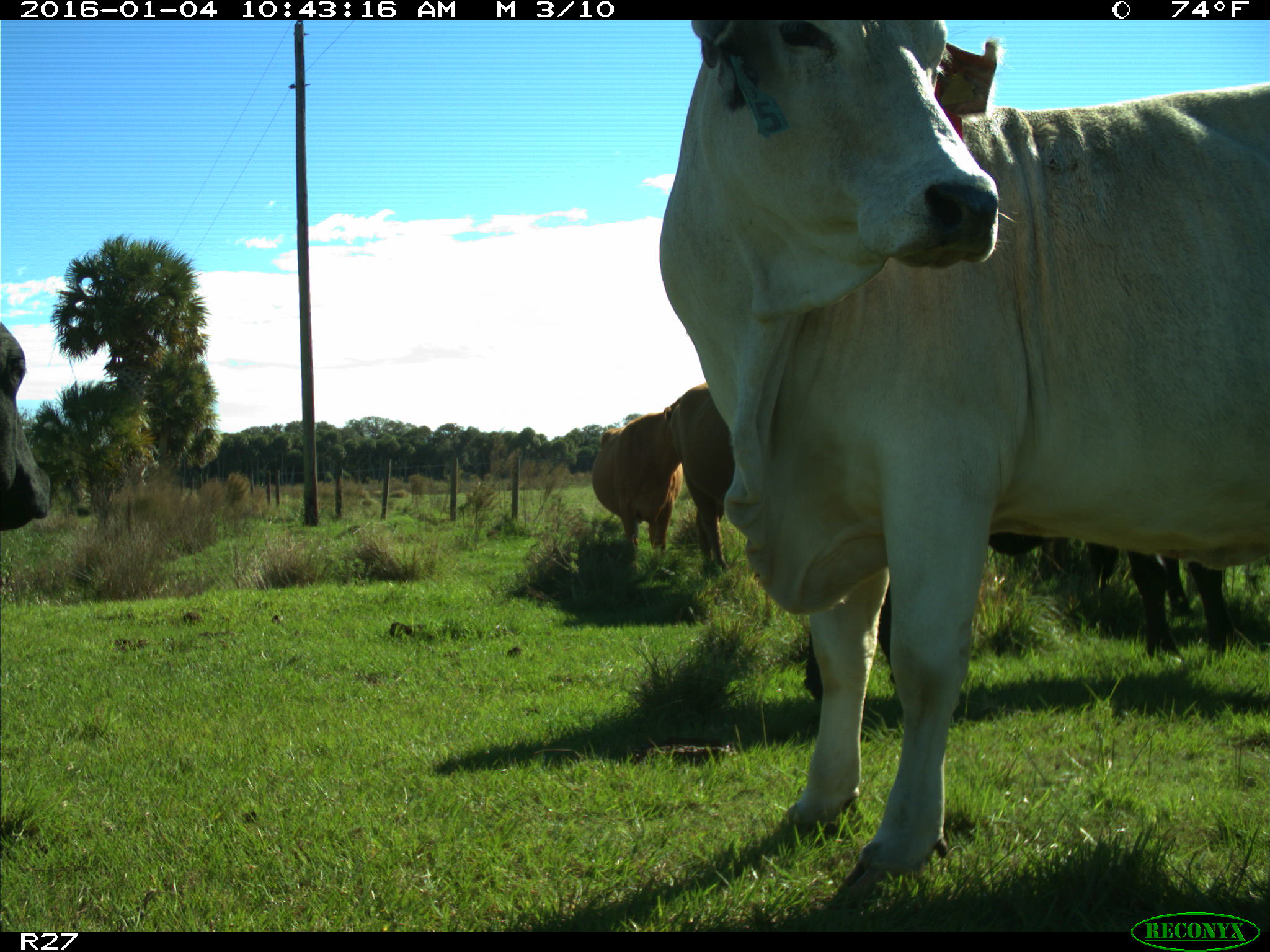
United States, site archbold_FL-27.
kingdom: Animalia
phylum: Chordata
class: Mammalia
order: Artiodactyla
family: Bovidae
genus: Bos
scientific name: Bos taurus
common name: domestic cow